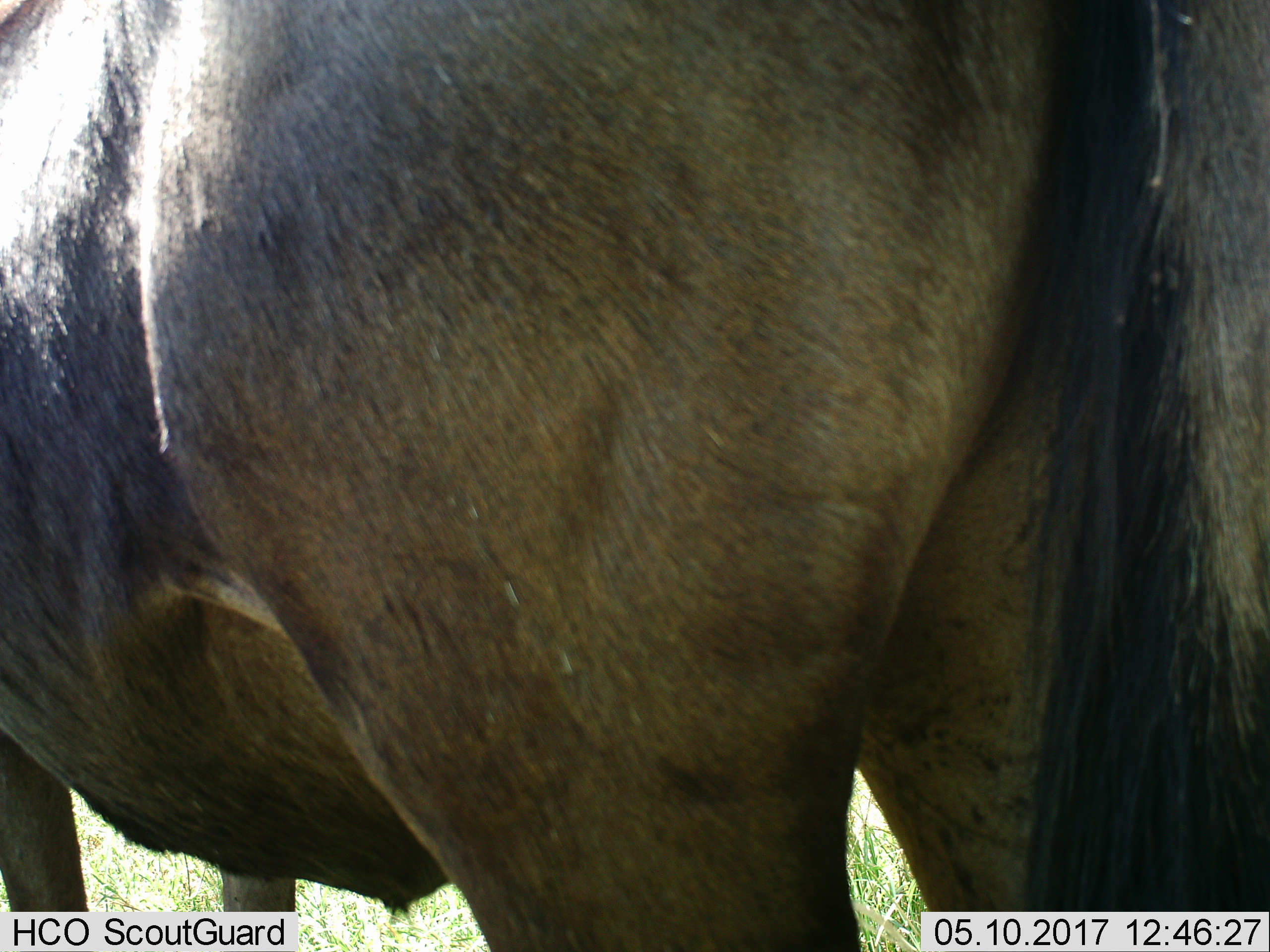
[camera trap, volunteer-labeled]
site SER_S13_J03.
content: unidentified animal